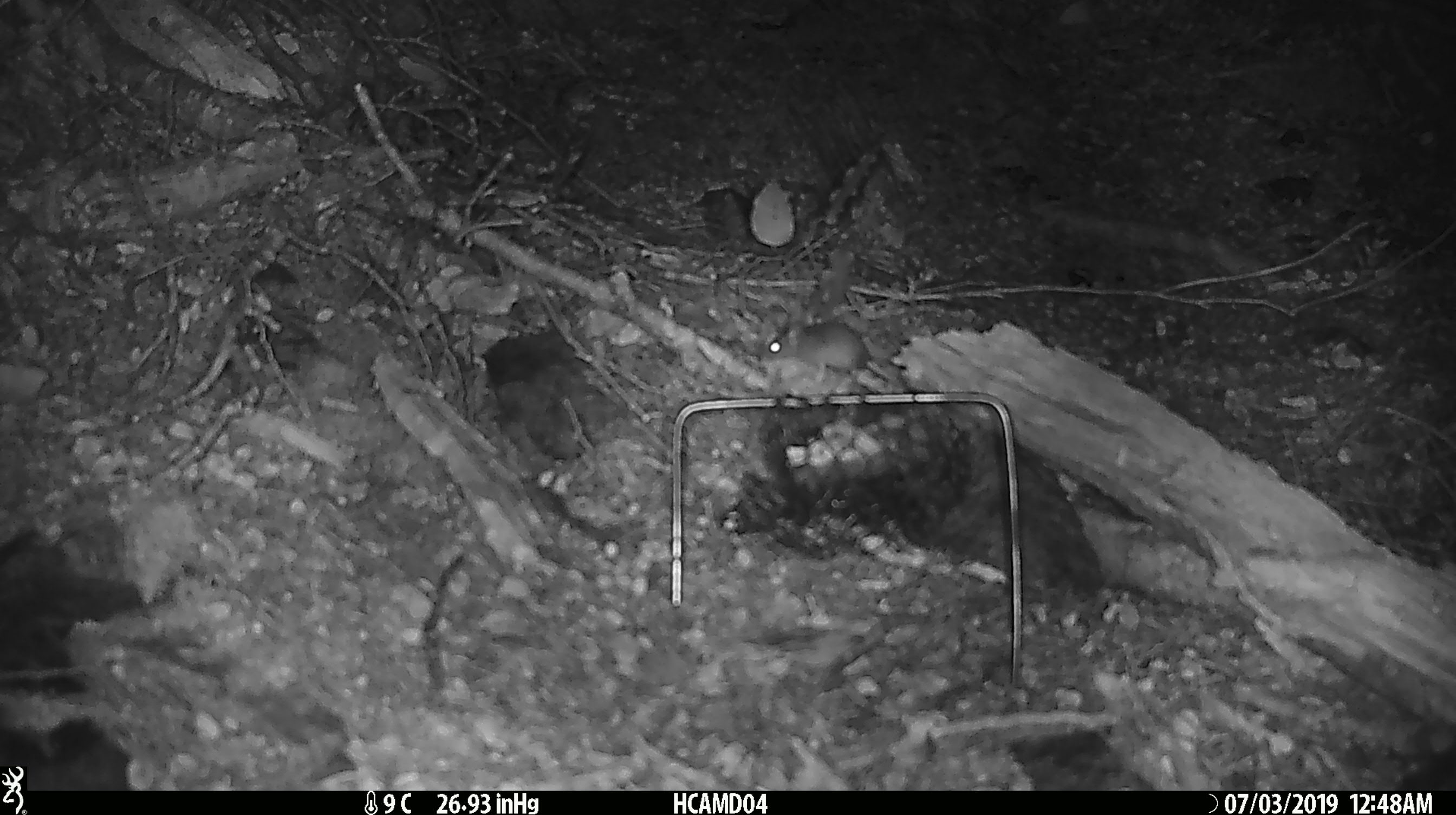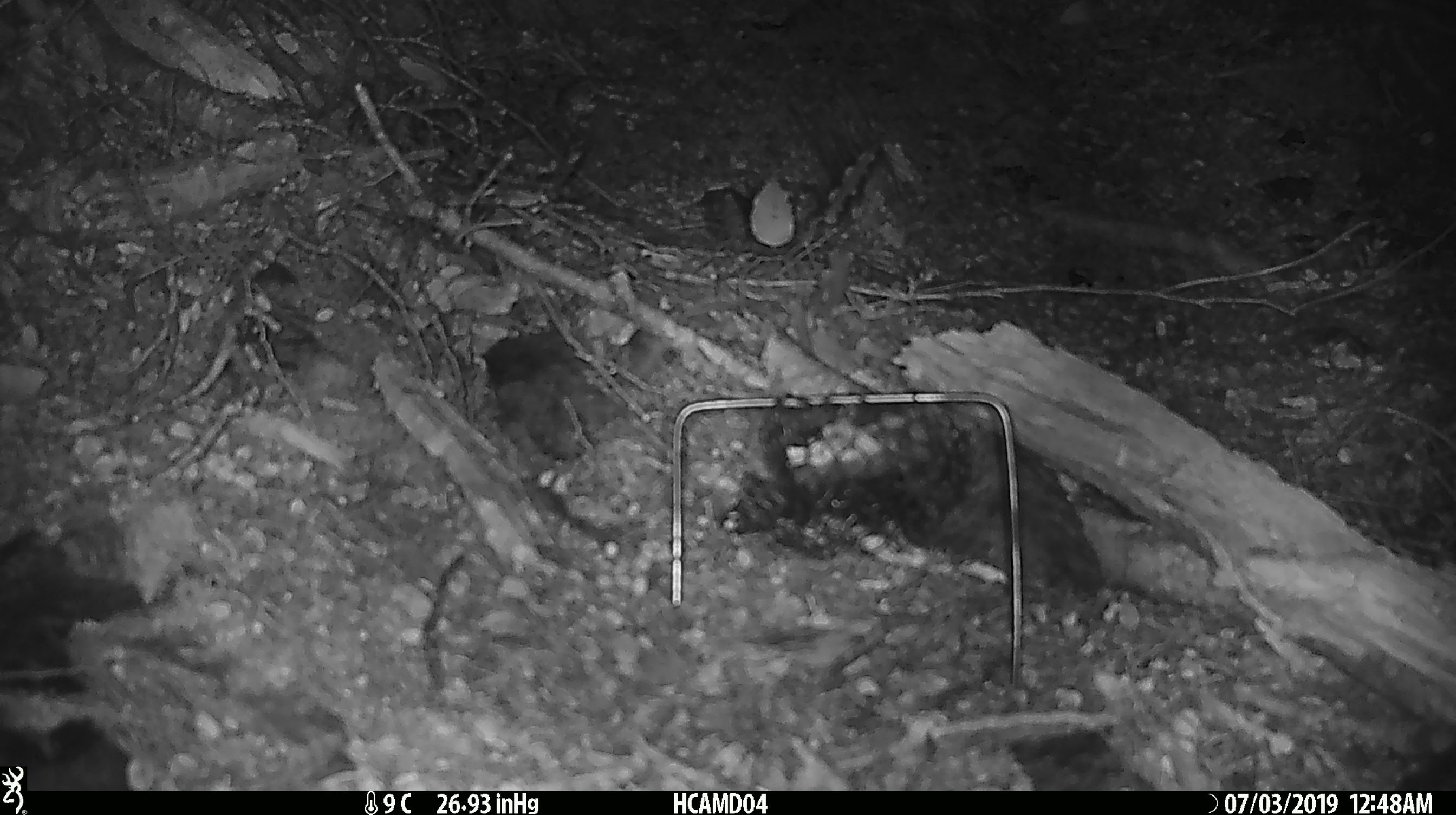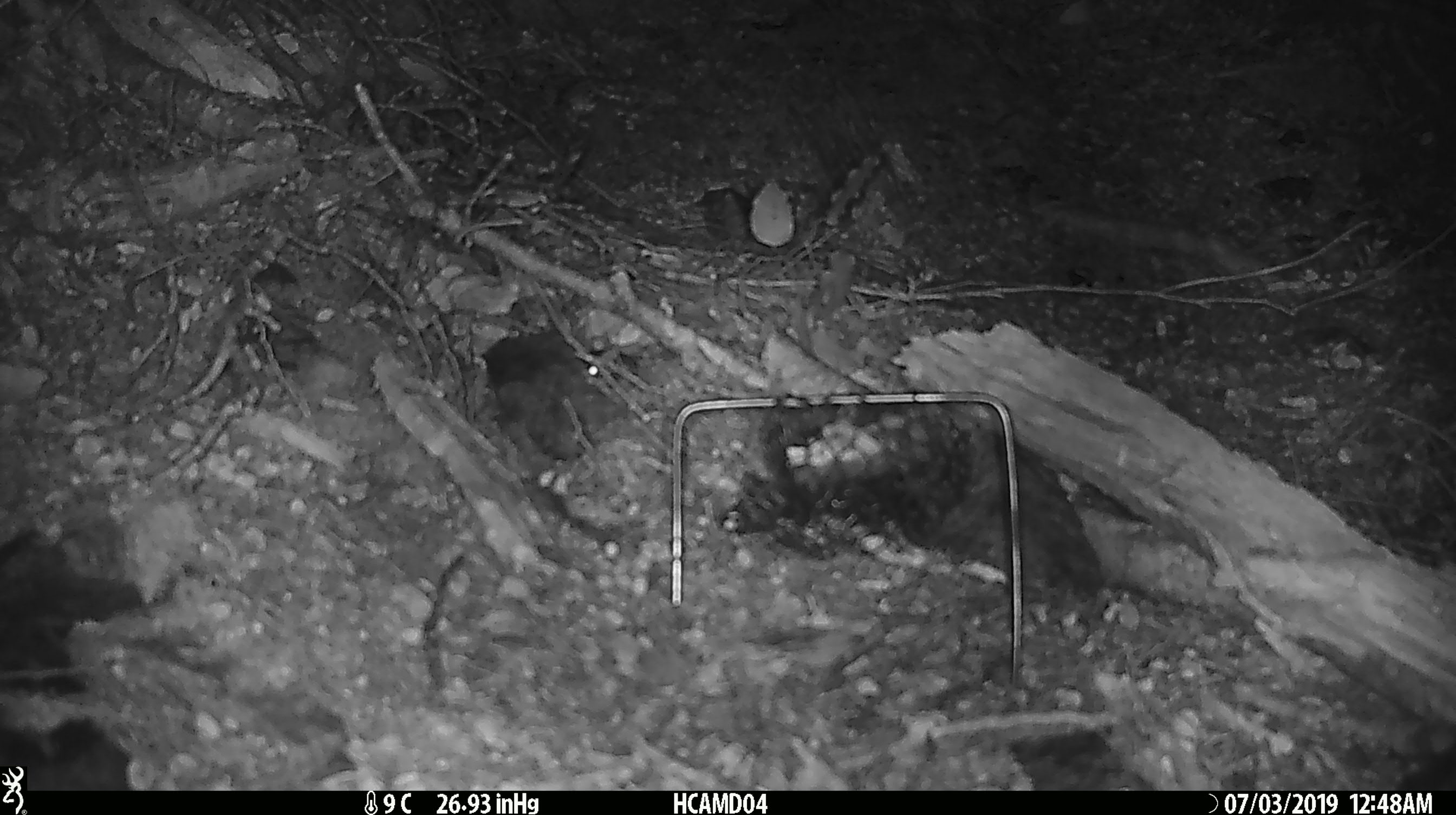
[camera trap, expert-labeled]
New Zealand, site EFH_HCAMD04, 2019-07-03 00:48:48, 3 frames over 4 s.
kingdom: Animalia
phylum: Chordata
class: Mammalia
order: Rodentia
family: Muridae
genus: Mus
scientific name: Mus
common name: mouse